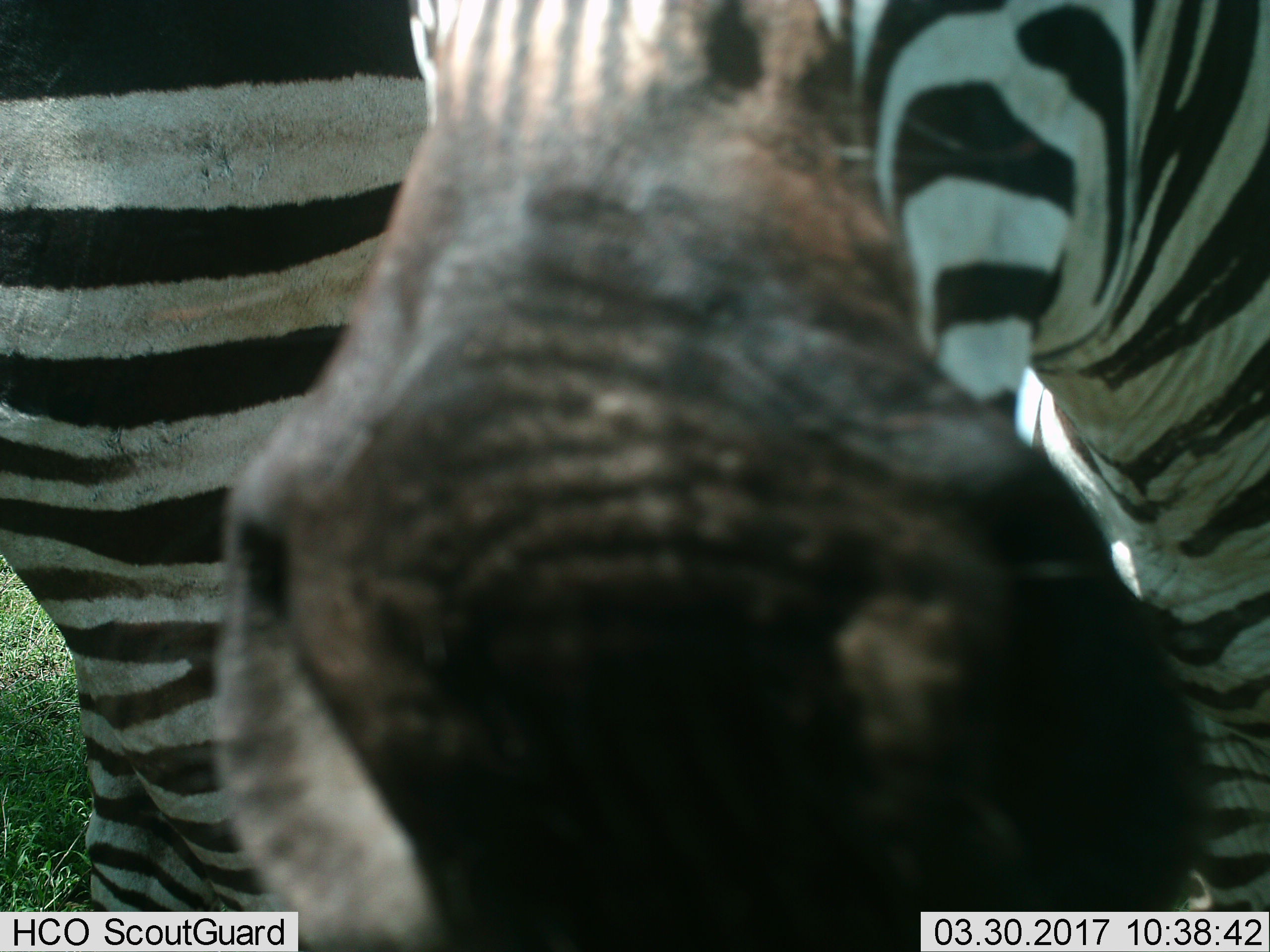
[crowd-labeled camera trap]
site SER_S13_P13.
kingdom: Animalia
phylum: Chordata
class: Mammalia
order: Perissodactyla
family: Equidae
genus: Equus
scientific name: Equus quagga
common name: plains zebra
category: zebraplains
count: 2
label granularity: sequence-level